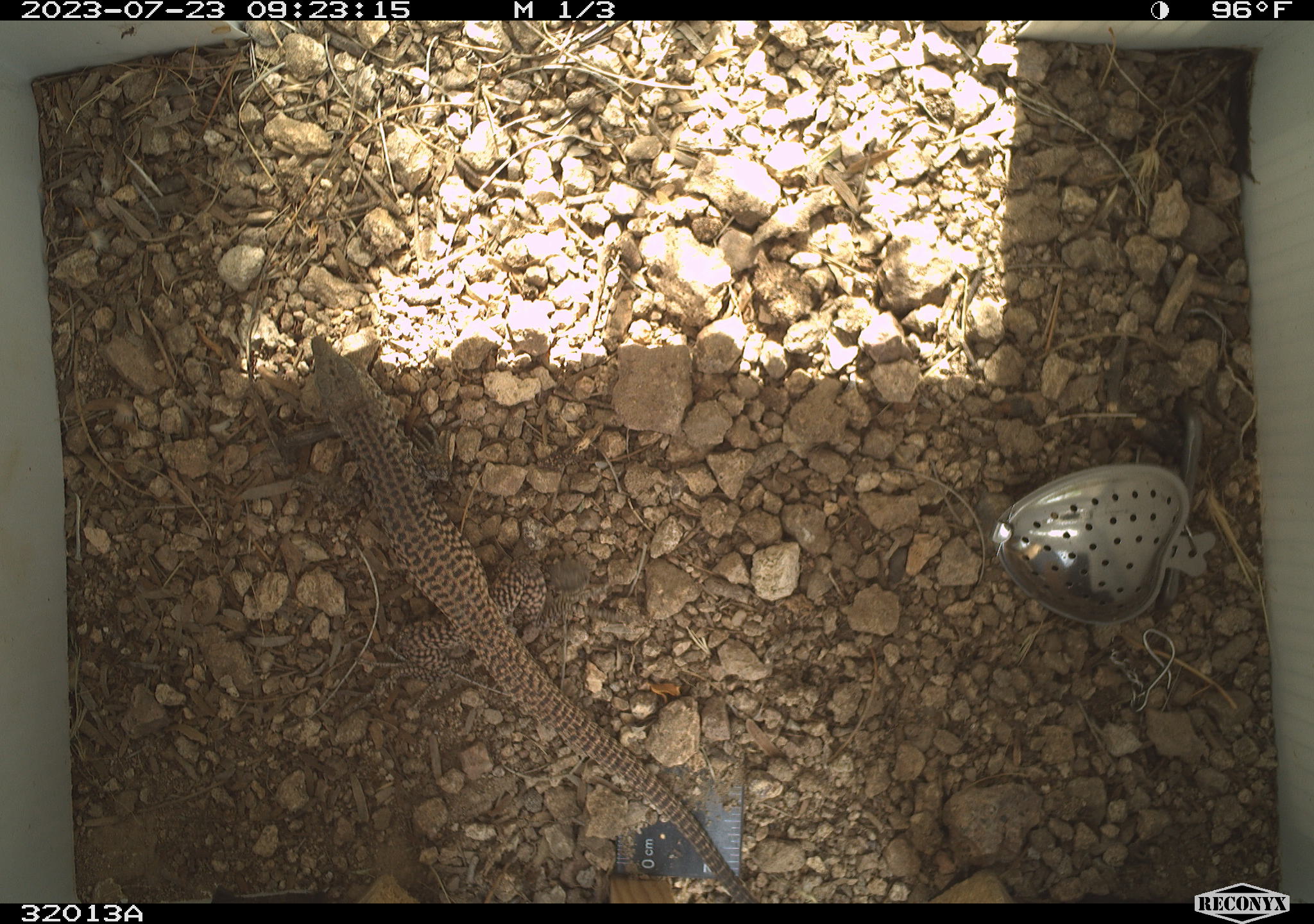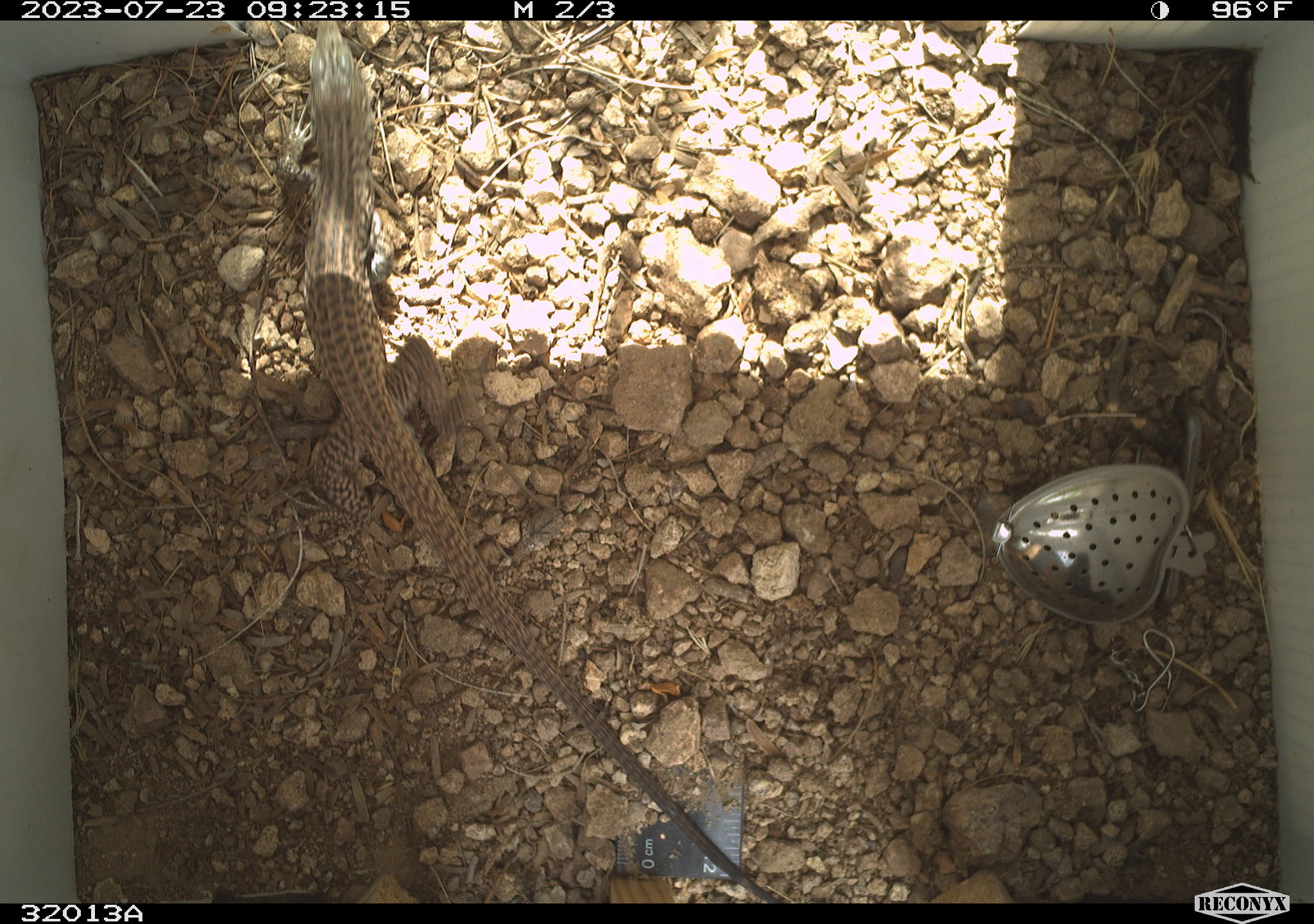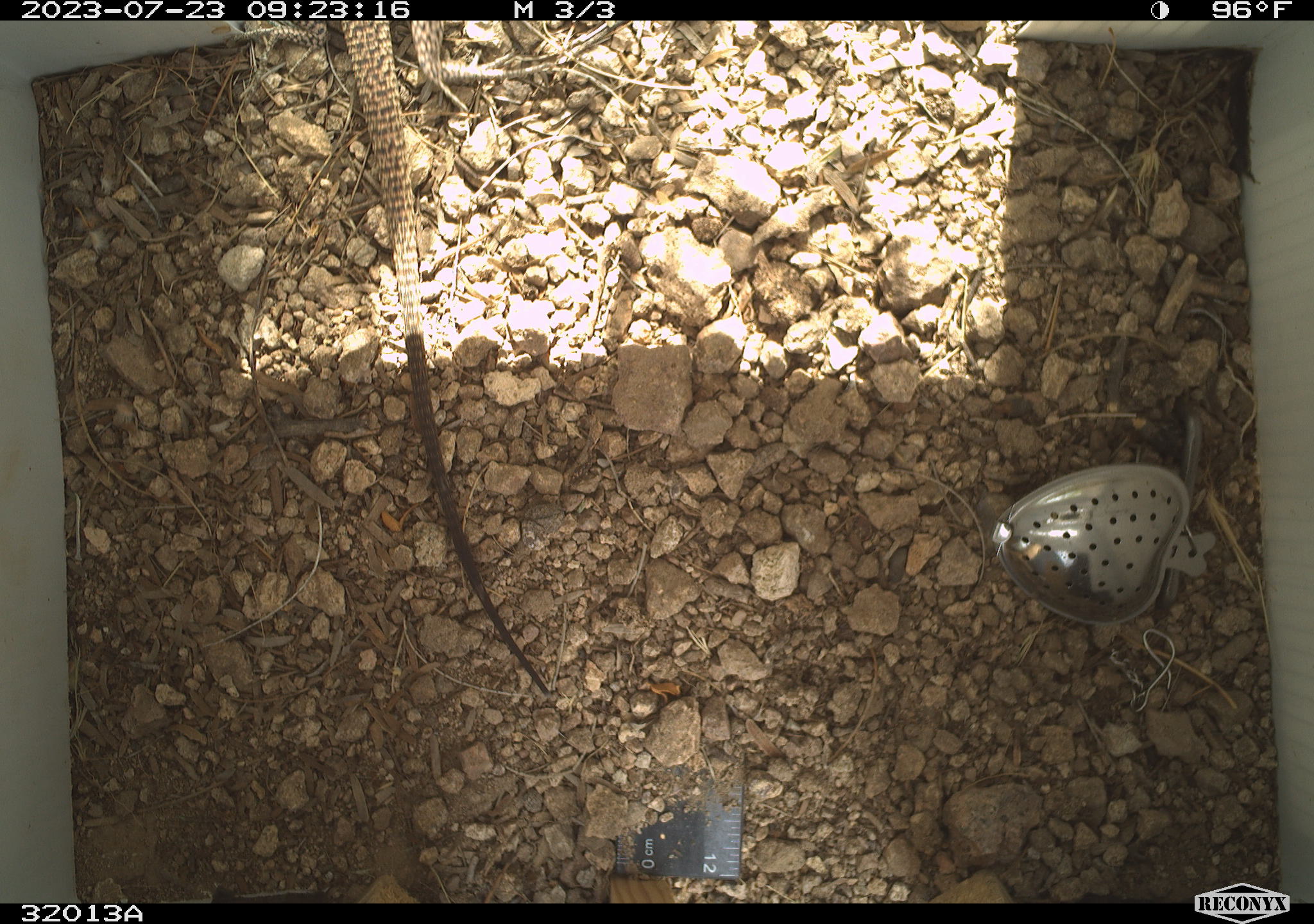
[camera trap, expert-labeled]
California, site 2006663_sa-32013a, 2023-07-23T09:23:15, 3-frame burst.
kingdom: Animalia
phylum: Chordata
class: Reptilia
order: Squamata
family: Teiidae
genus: Aspidoscelis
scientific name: Aspidoscelis tigris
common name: western whiptail